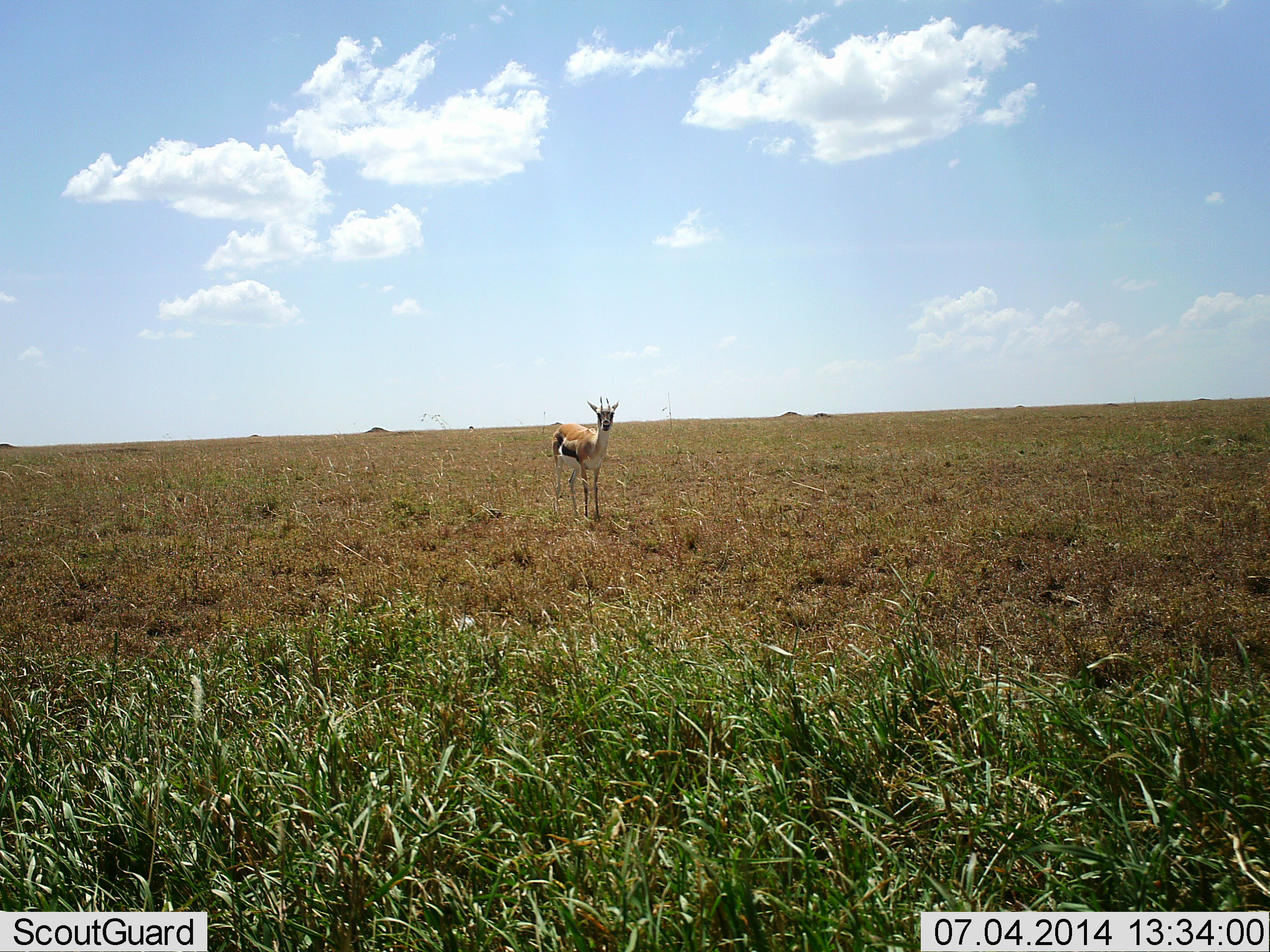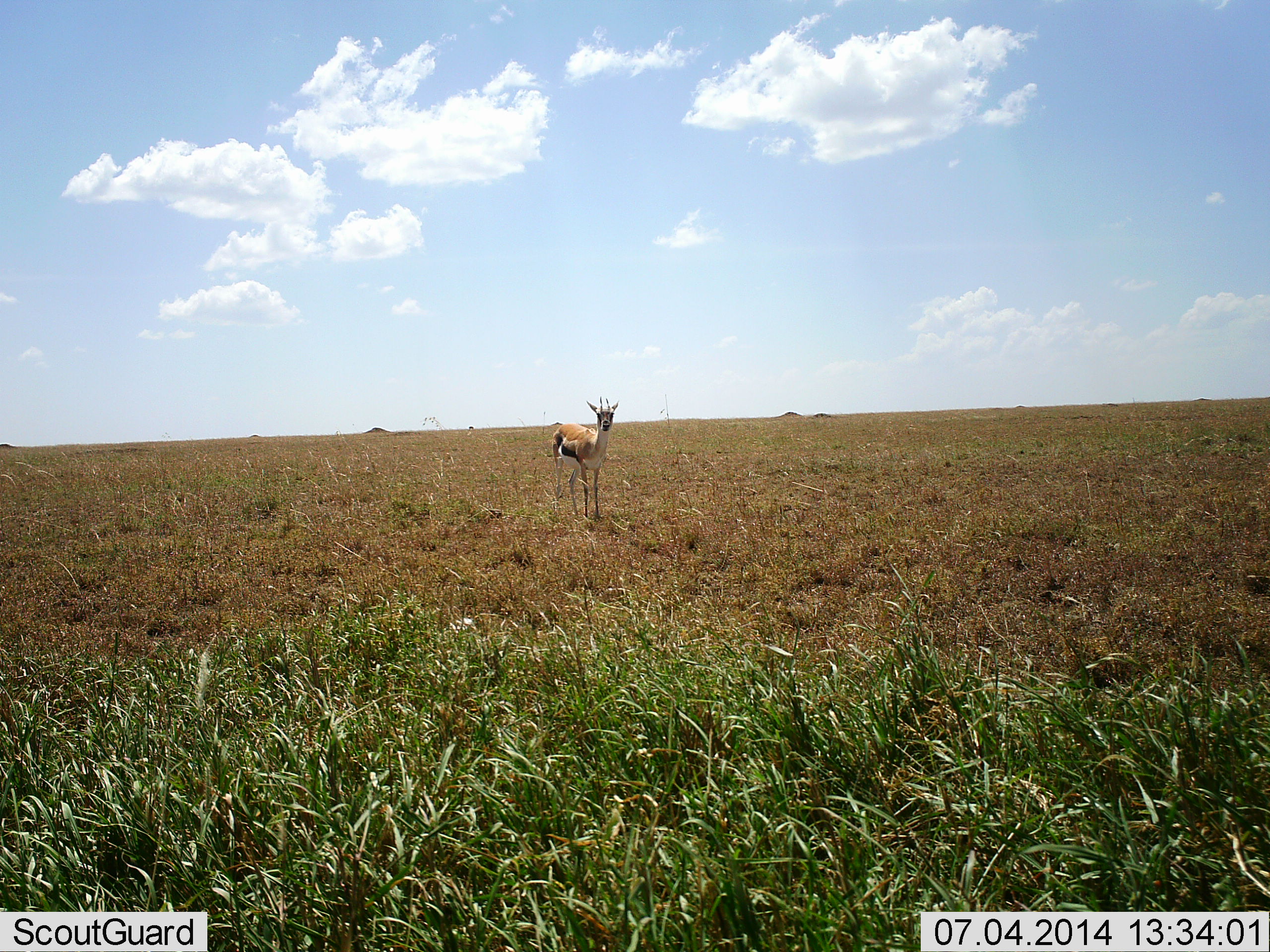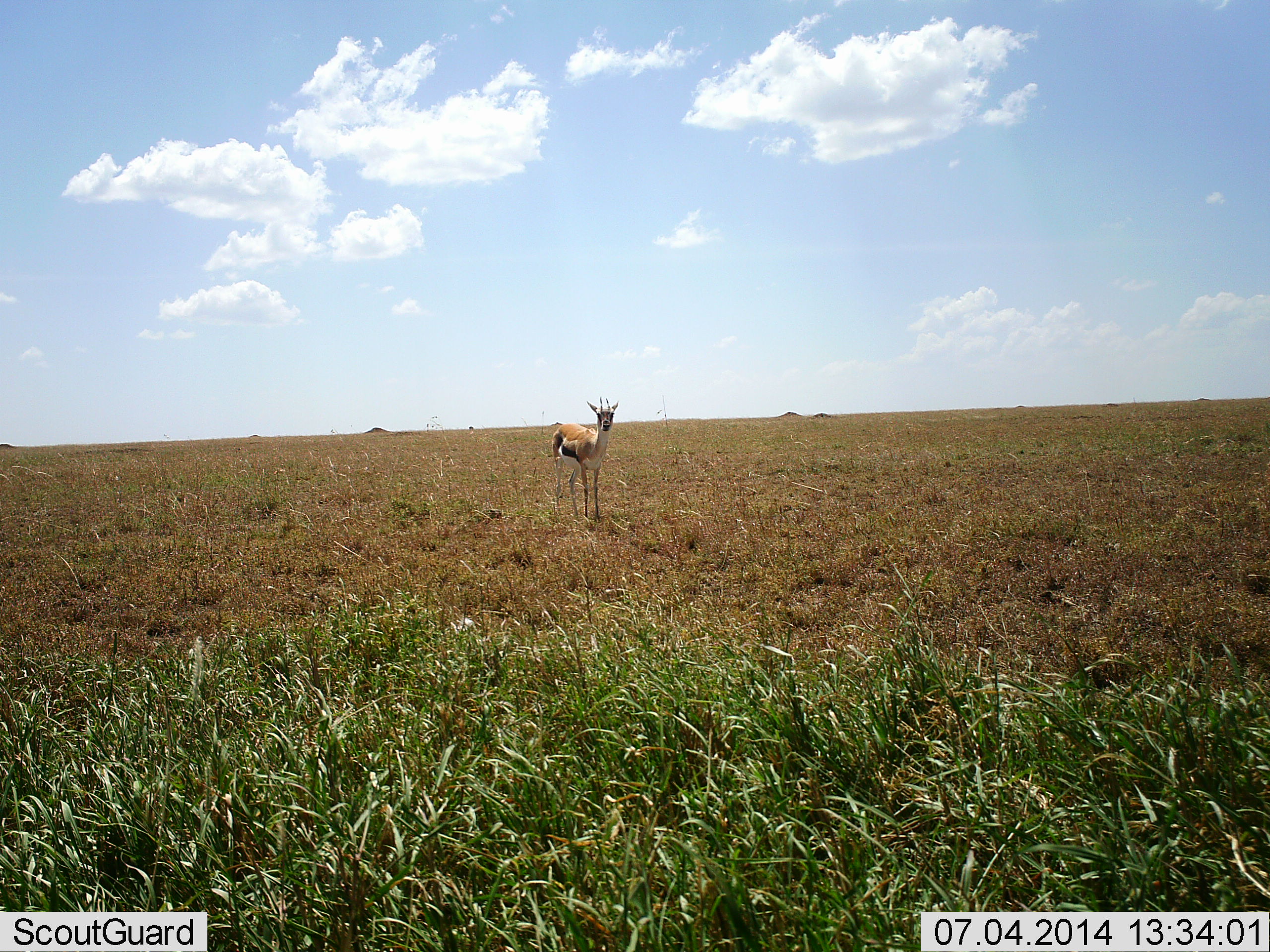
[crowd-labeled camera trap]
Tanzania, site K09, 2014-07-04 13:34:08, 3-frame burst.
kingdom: Animalia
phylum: Chordata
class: Mammalia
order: Artiodactyla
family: Bovidae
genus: Eudorcas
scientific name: Eudorcas thomsonii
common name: thomson's gazelle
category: gazellethomsons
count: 1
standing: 100%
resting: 0%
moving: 0%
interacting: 0%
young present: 0%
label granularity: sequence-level